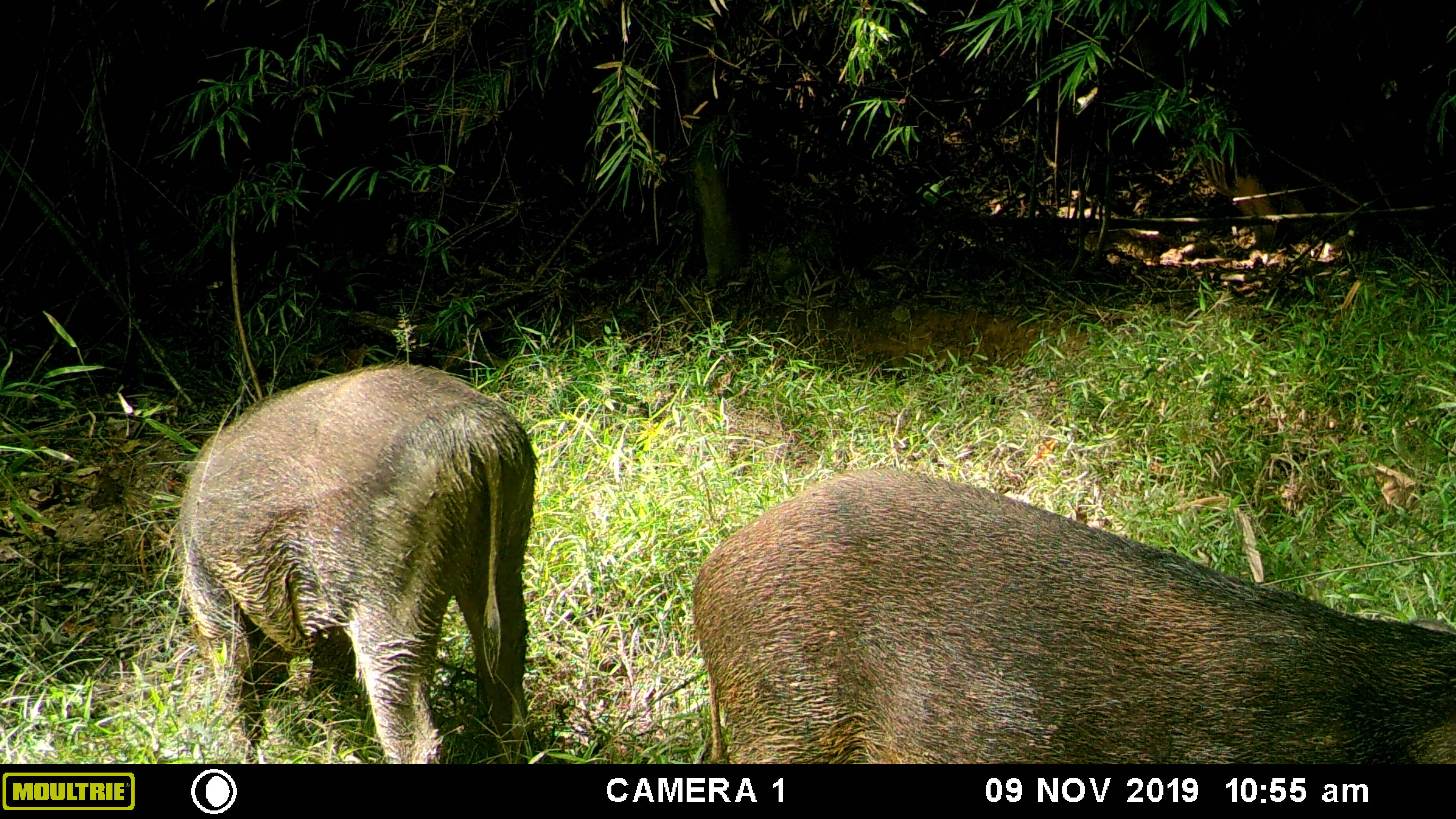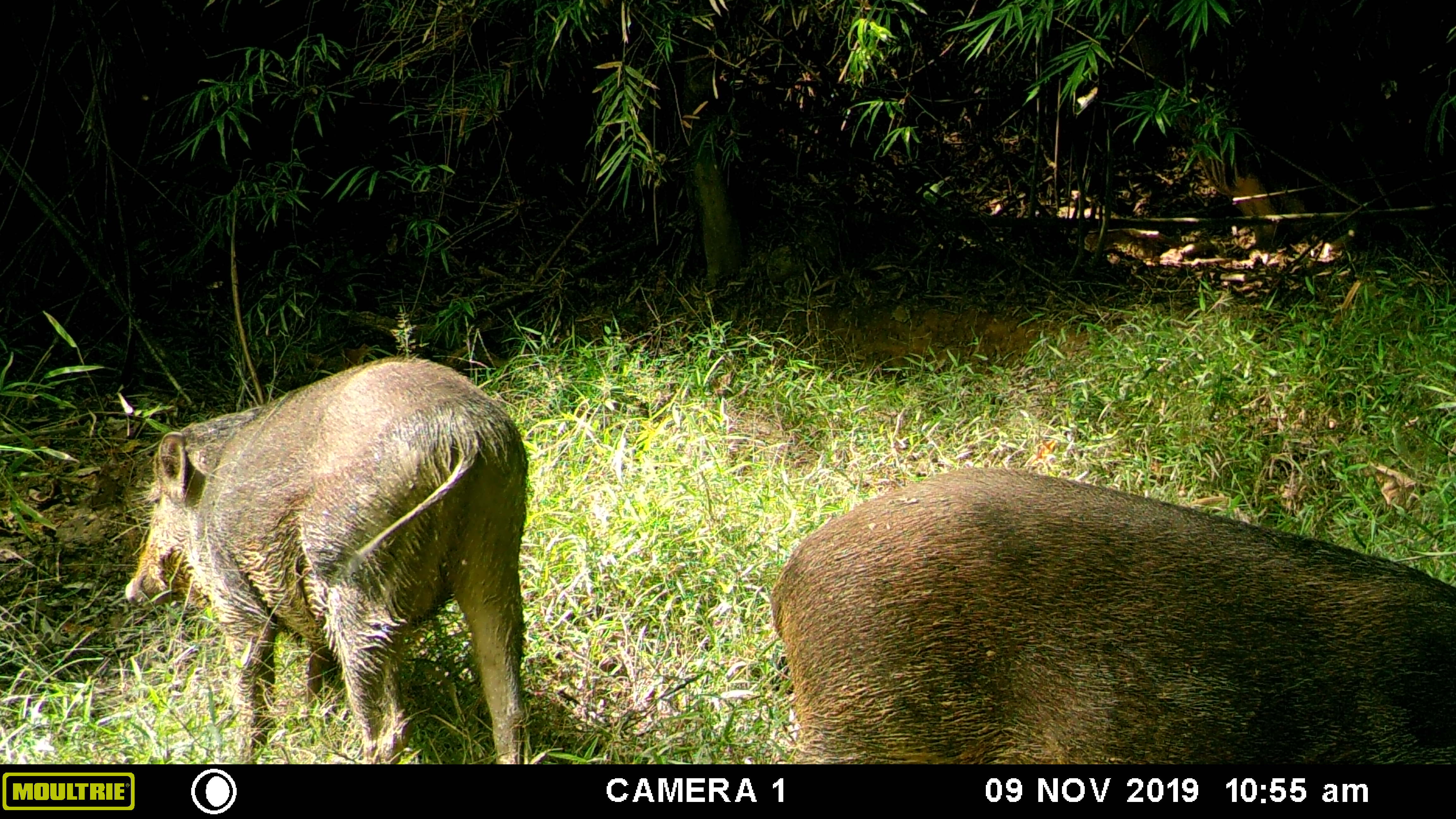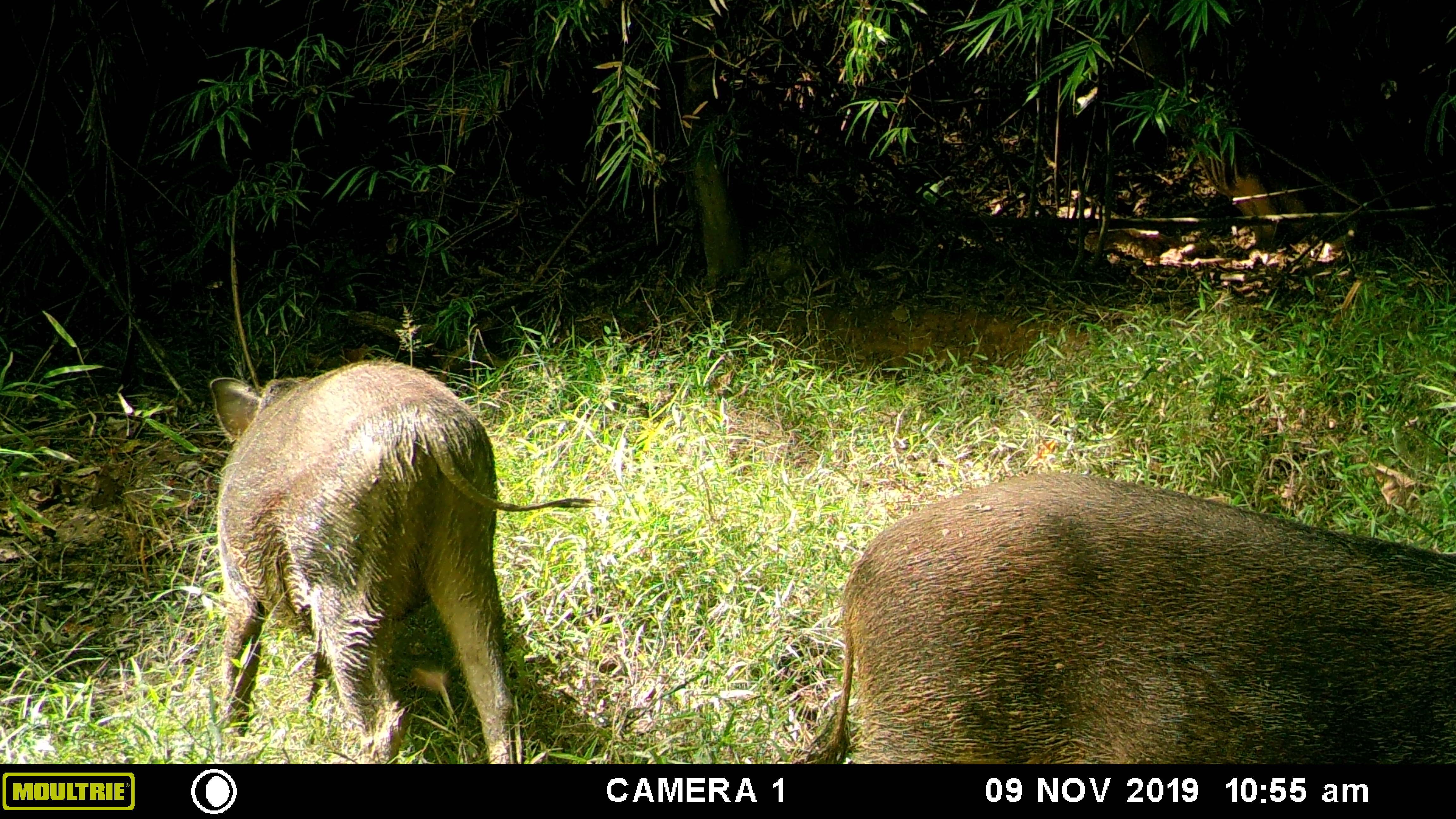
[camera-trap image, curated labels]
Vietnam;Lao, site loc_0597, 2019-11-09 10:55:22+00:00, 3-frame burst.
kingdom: Animalia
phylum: Chordata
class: Mammalia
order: Artiodactyla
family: Suidae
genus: Sus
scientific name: Sus scrofa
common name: eurasian wild pig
Eurasian wild pig (Sus scrofa). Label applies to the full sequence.